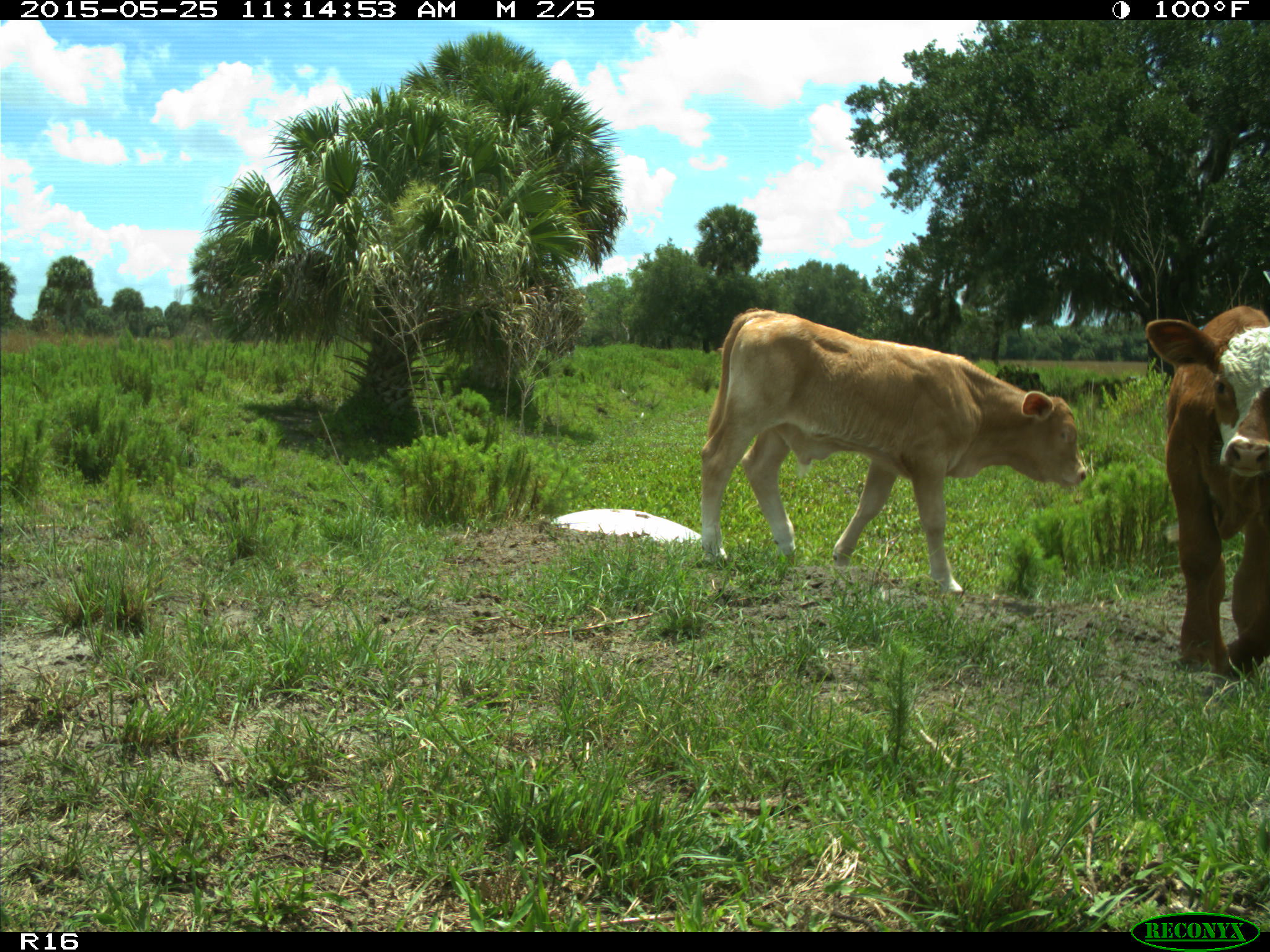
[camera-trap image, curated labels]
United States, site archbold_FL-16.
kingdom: Animalia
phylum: Chordata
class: Mammalia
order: Artiodactyla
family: Bovidae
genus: Bos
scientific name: Bos taurus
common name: domestic cow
Bos taurus (domestic cow).